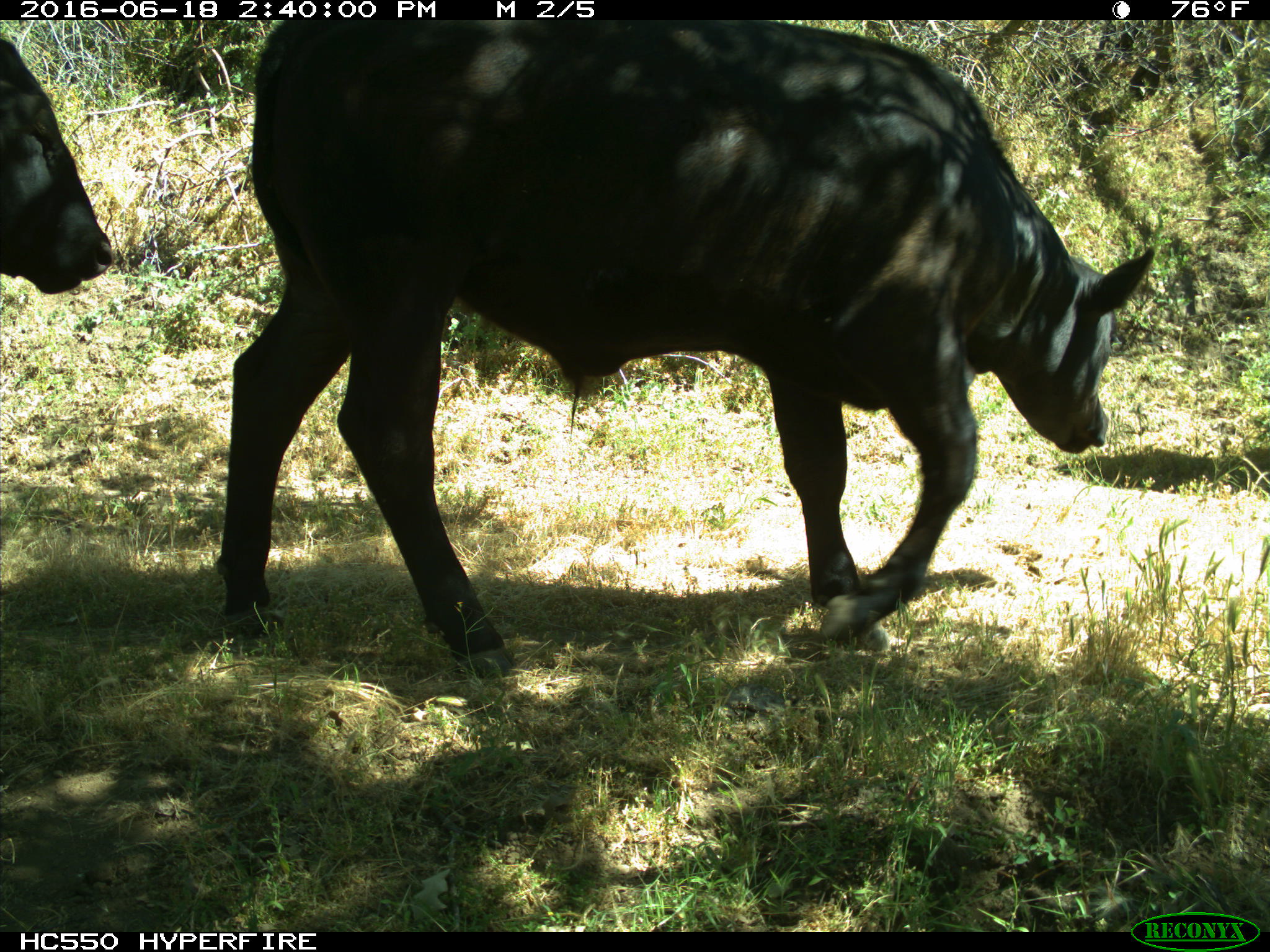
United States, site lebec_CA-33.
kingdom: Animalia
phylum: Chordata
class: Mammalia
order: Artiodactyla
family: Bovidae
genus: Bos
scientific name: Bos taurus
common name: domestic cow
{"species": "Bos taurus (domestic cow)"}